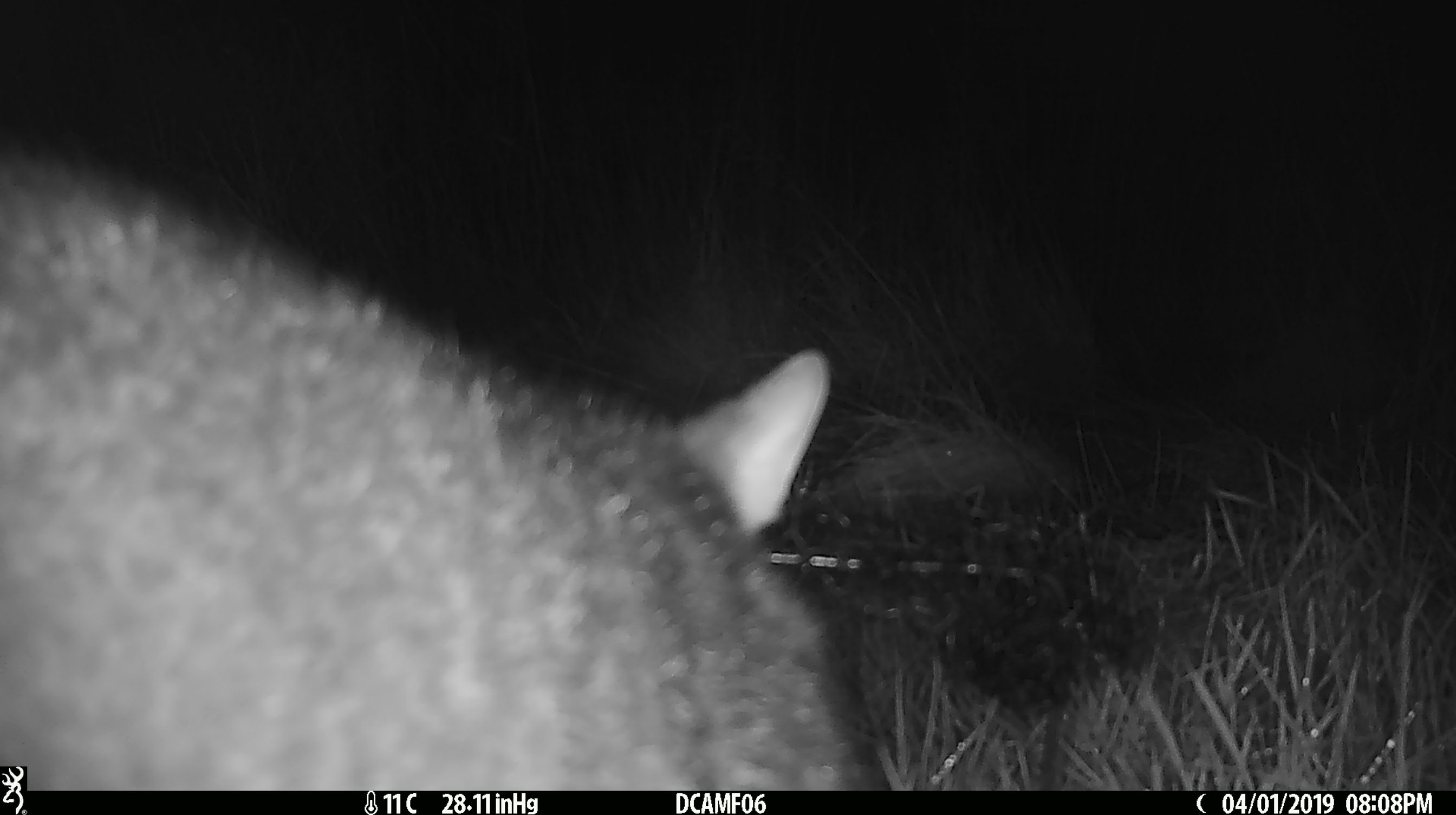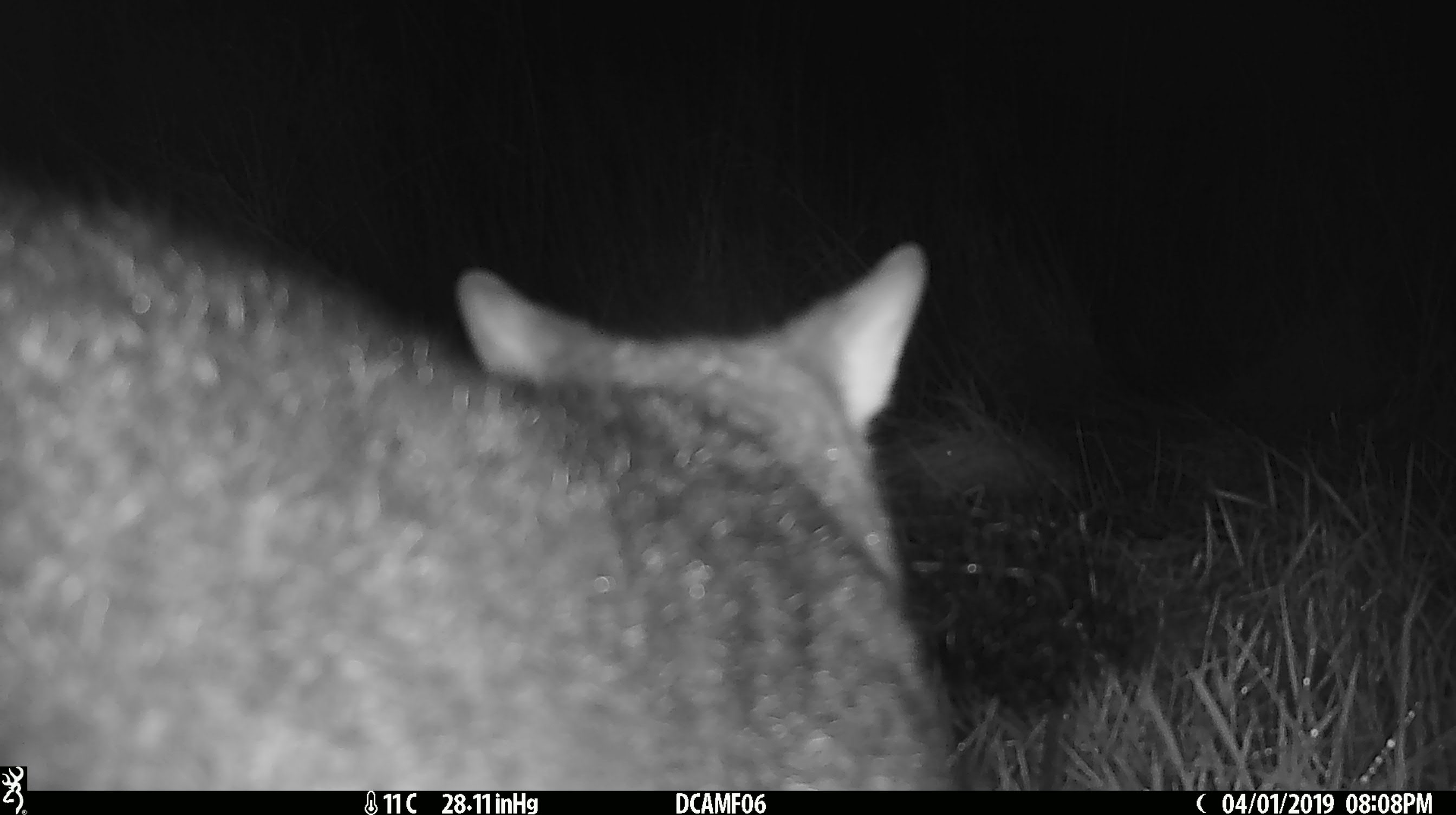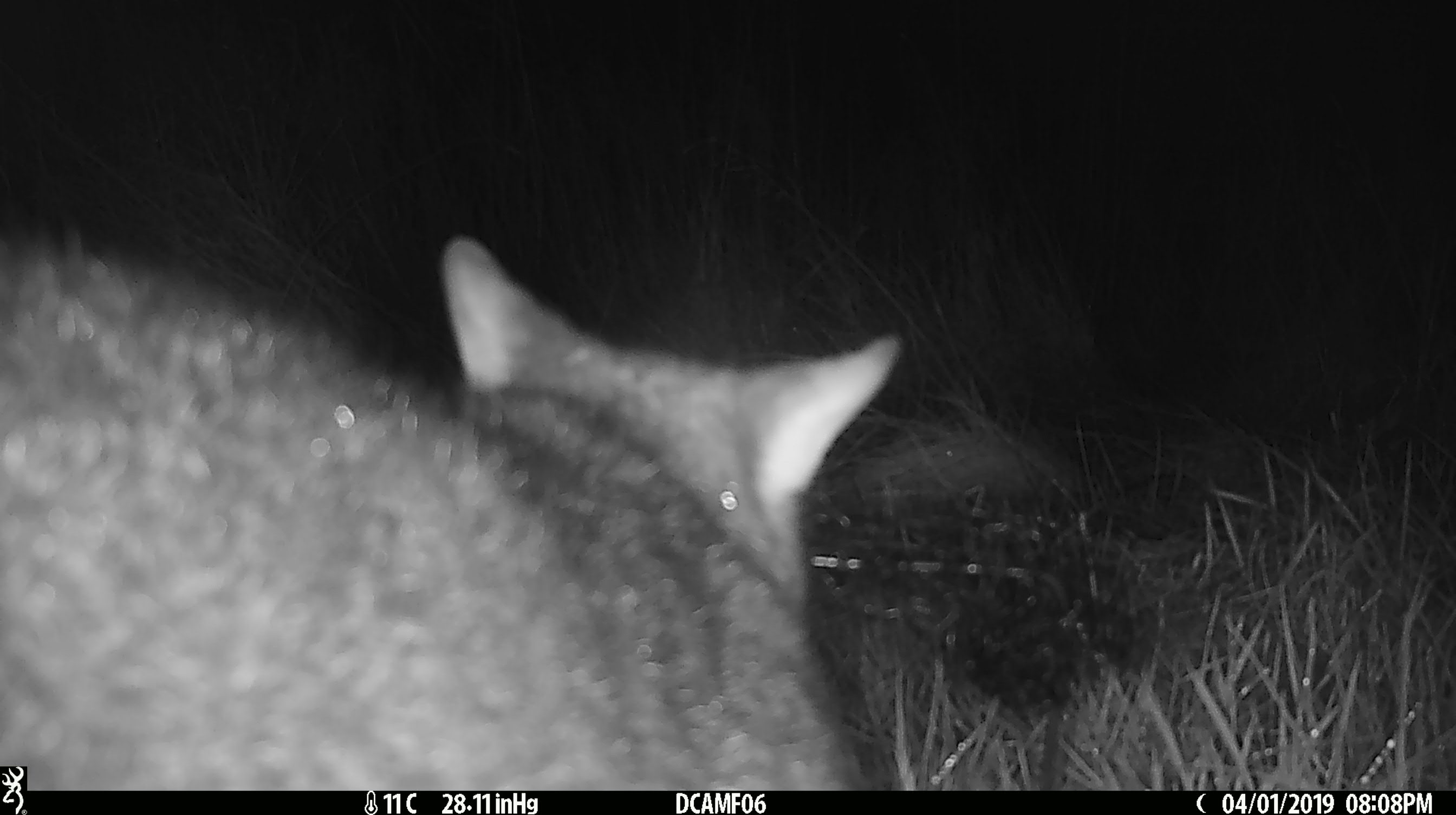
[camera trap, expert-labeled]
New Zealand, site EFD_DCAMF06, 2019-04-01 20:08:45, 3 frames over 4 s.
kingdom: Animalia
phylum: Chordata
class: Mammalia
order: Diprotodontia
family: Phalangeridae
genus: Trichosurus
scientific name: Trichosurus vulpecula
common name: common brushtail possum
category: possum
Possum (common brushtail possum) (Trichosurus vulpecula).